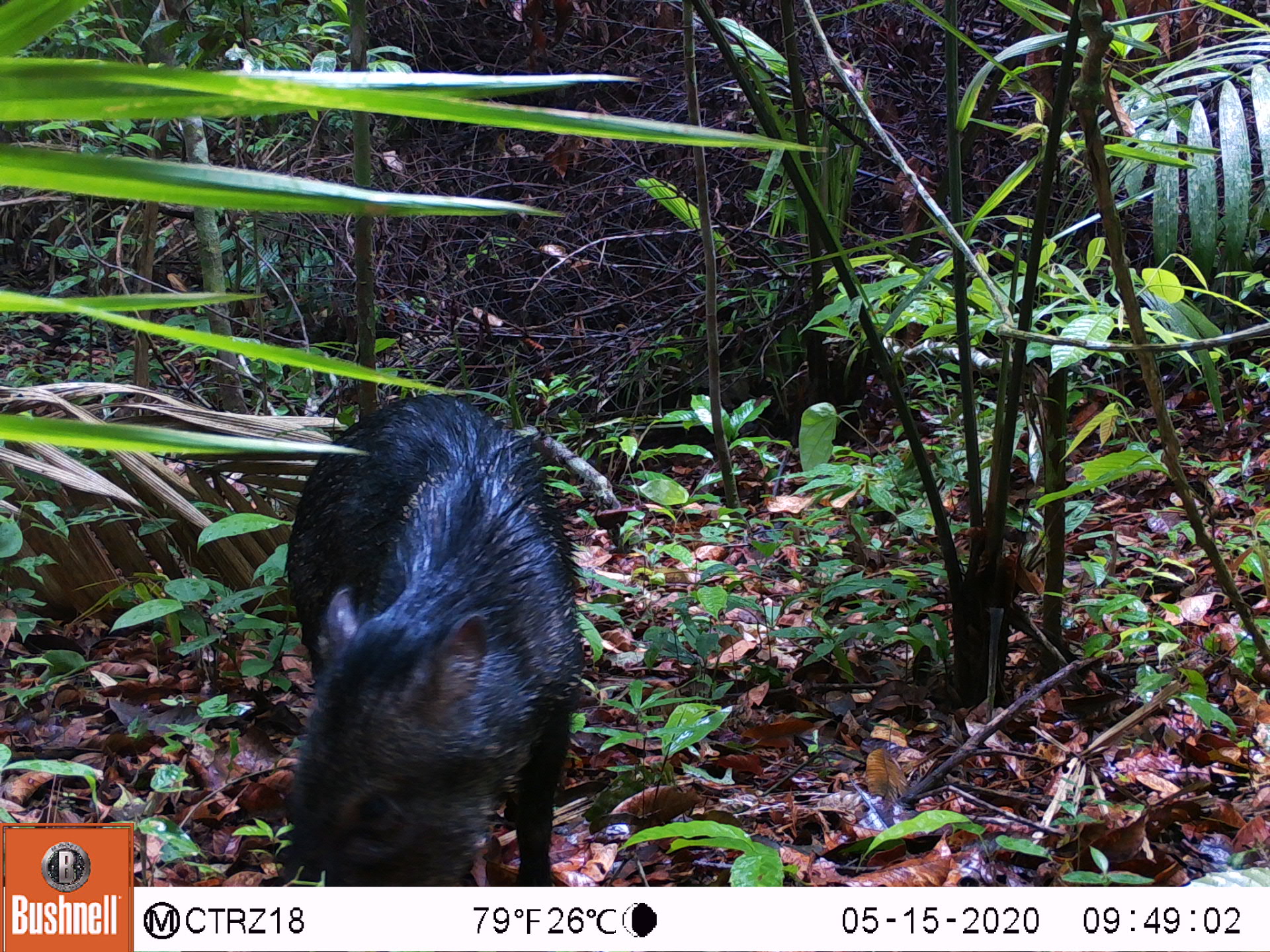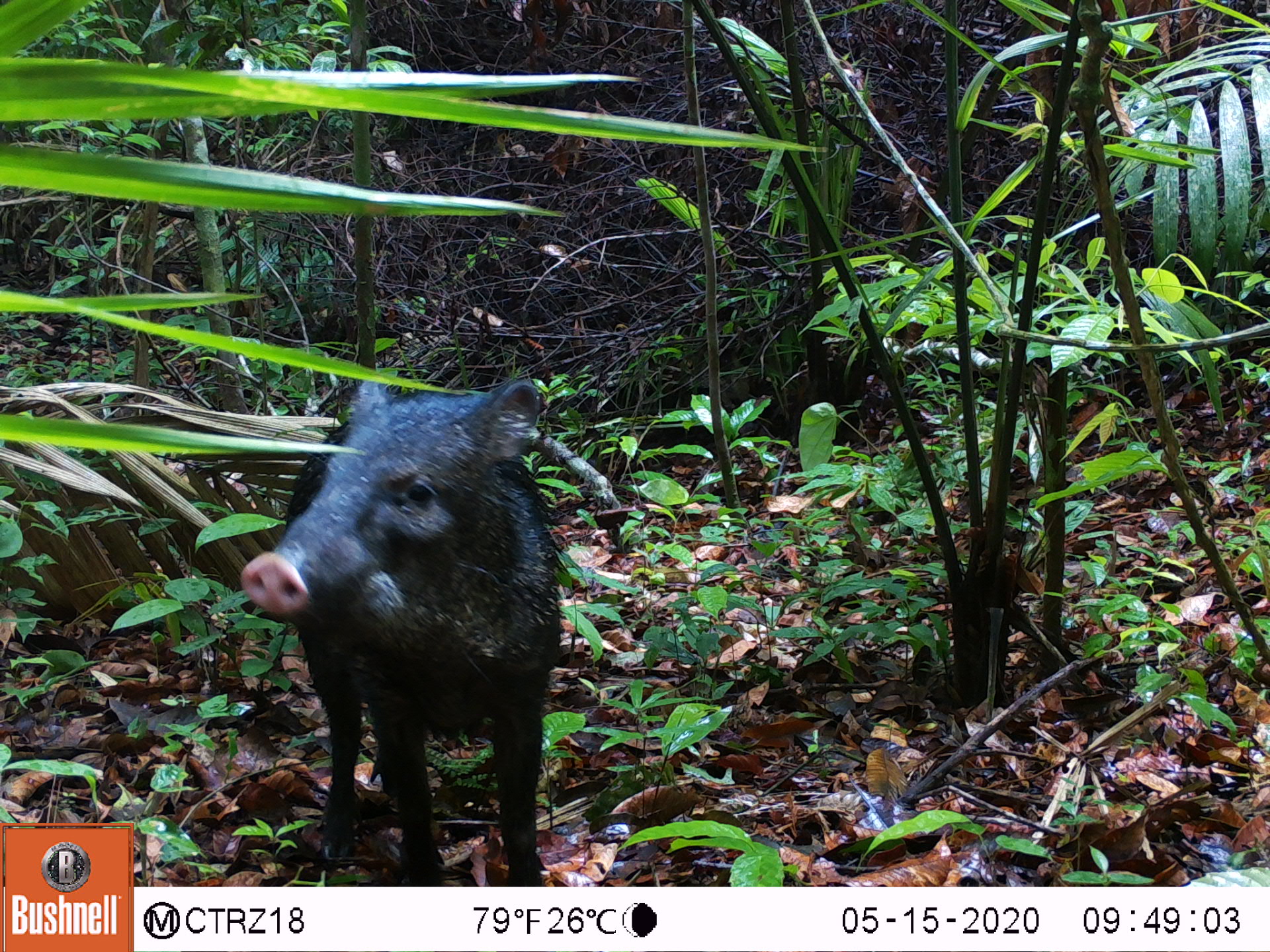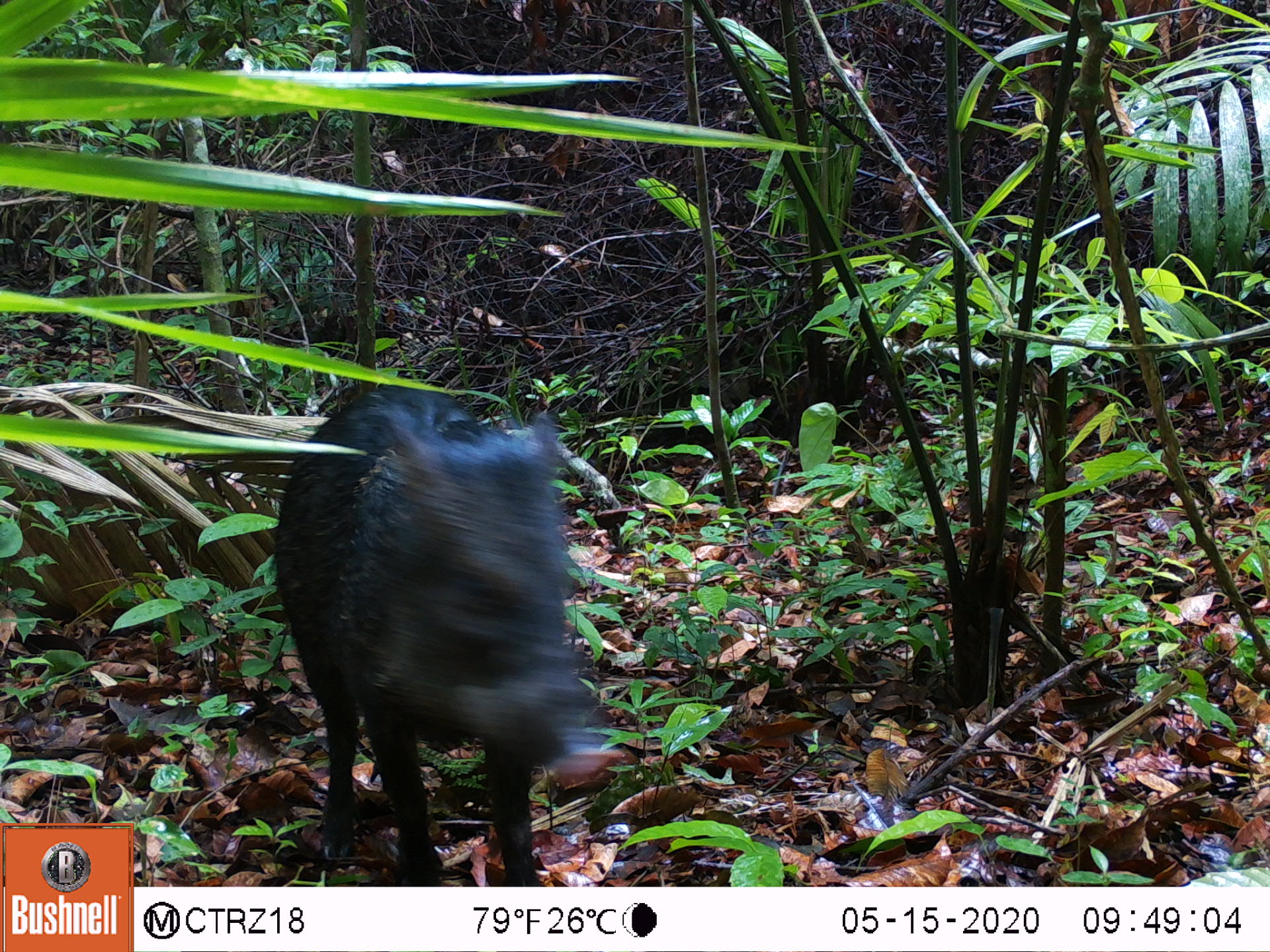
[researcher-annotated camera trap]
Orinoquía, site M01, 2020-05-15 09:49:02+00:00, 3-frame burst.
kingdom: Animalia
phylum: Chordata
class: Mammalia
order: Artiodactyla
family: Tayassuidae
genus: Pecari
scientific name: Pecari tajacu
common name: collared peccary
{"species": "collared peccary (Pecari tajacu)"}